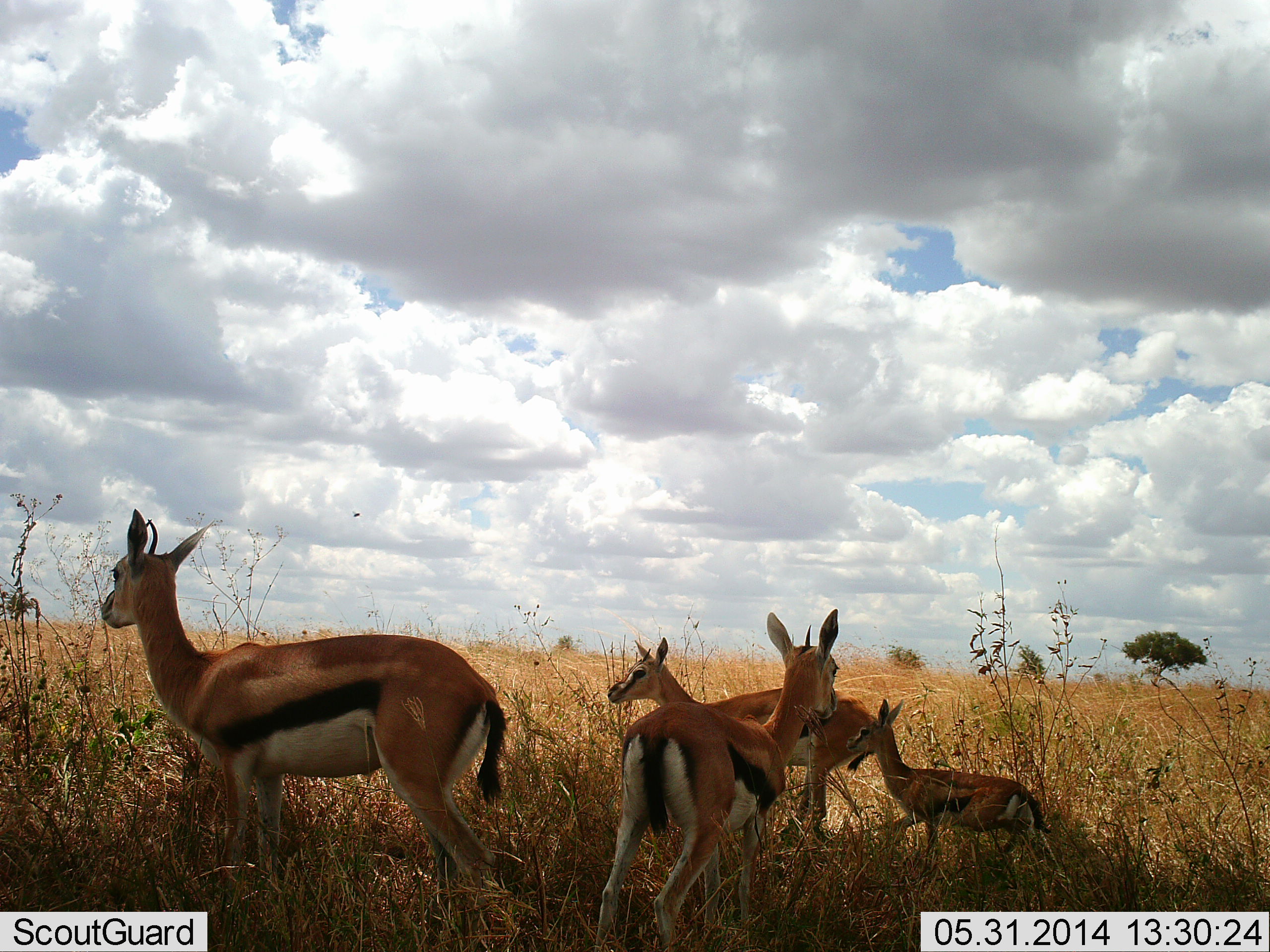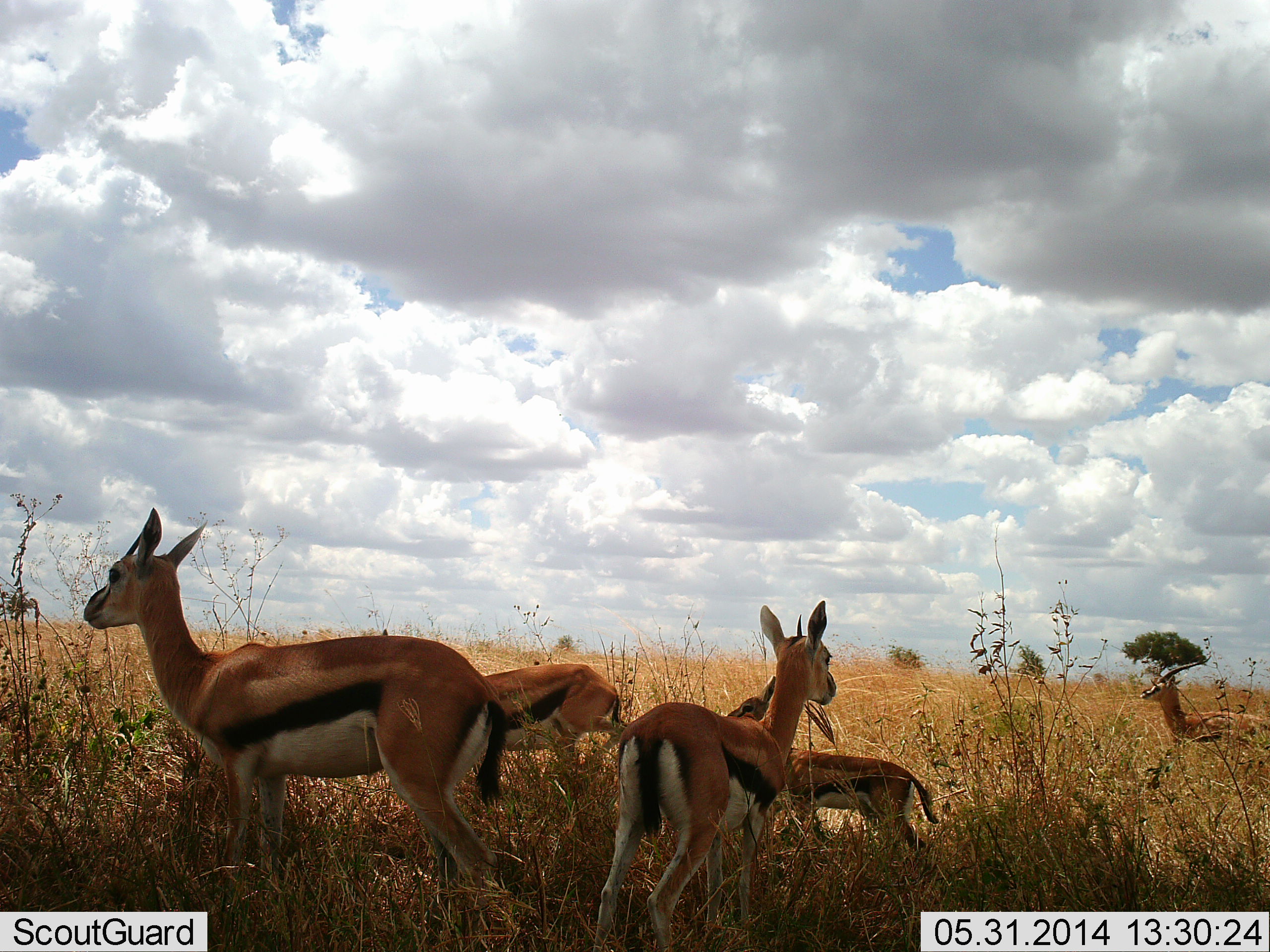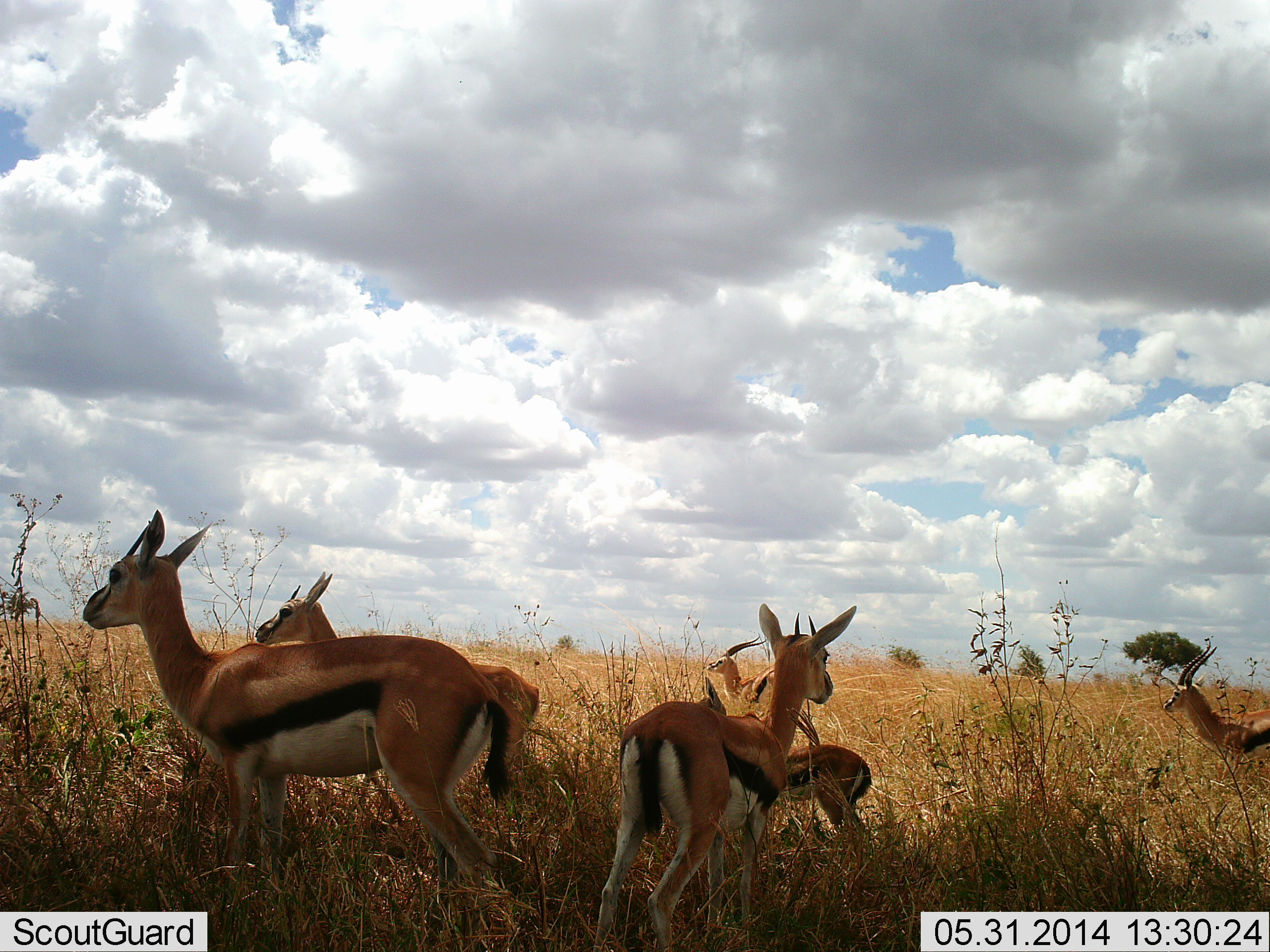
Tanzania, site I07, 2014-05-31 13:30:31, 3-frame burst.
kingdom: Animalia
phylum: Chordata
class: Mammalia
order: Artiodactyla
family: Bovidae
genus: Eudorcas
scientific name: Eudorcas thomsonii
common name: thomson's gazelle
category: gazellethomsons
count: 5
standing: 70%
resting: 0%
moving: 70%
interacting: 0%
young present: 70%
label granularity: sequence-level